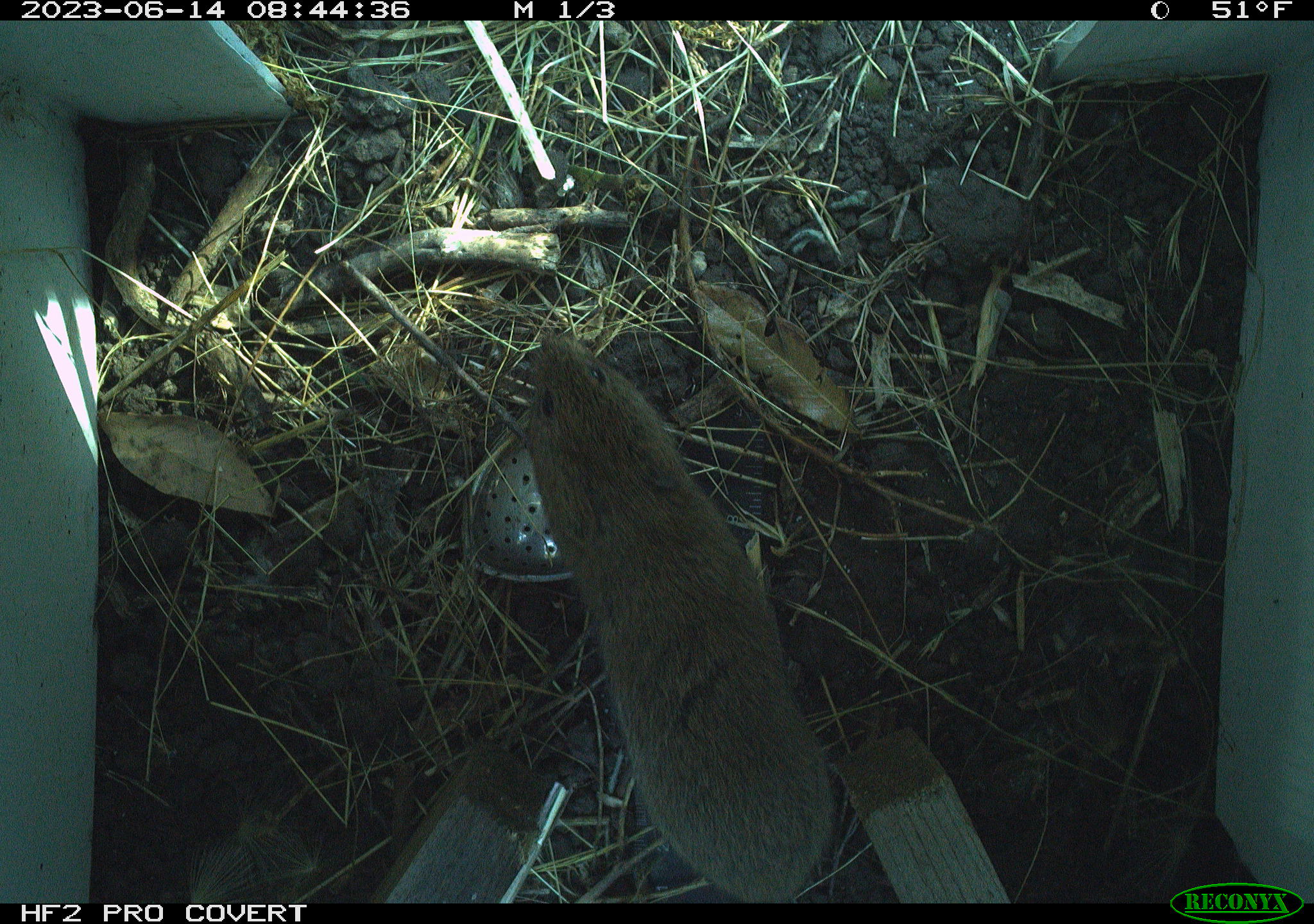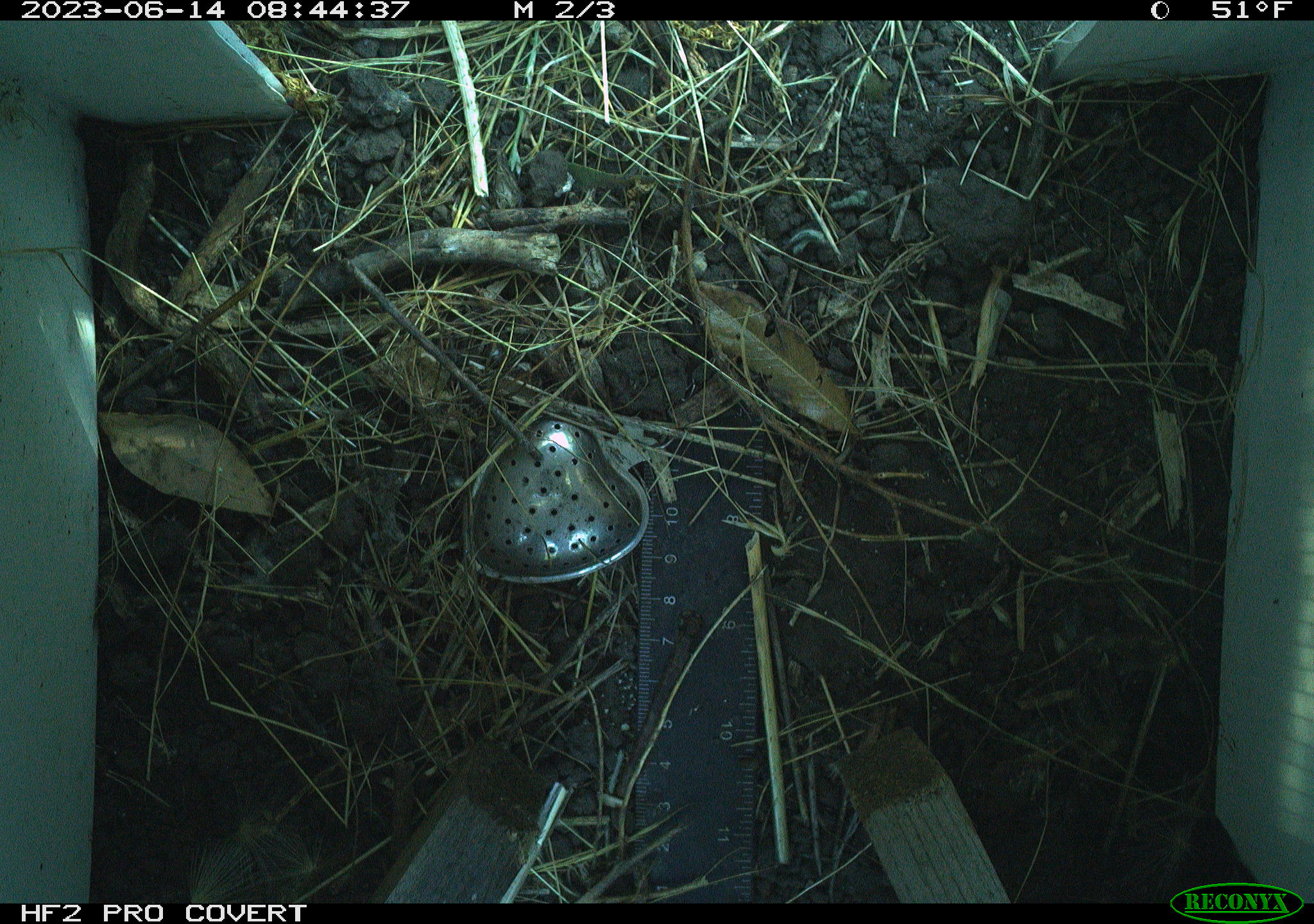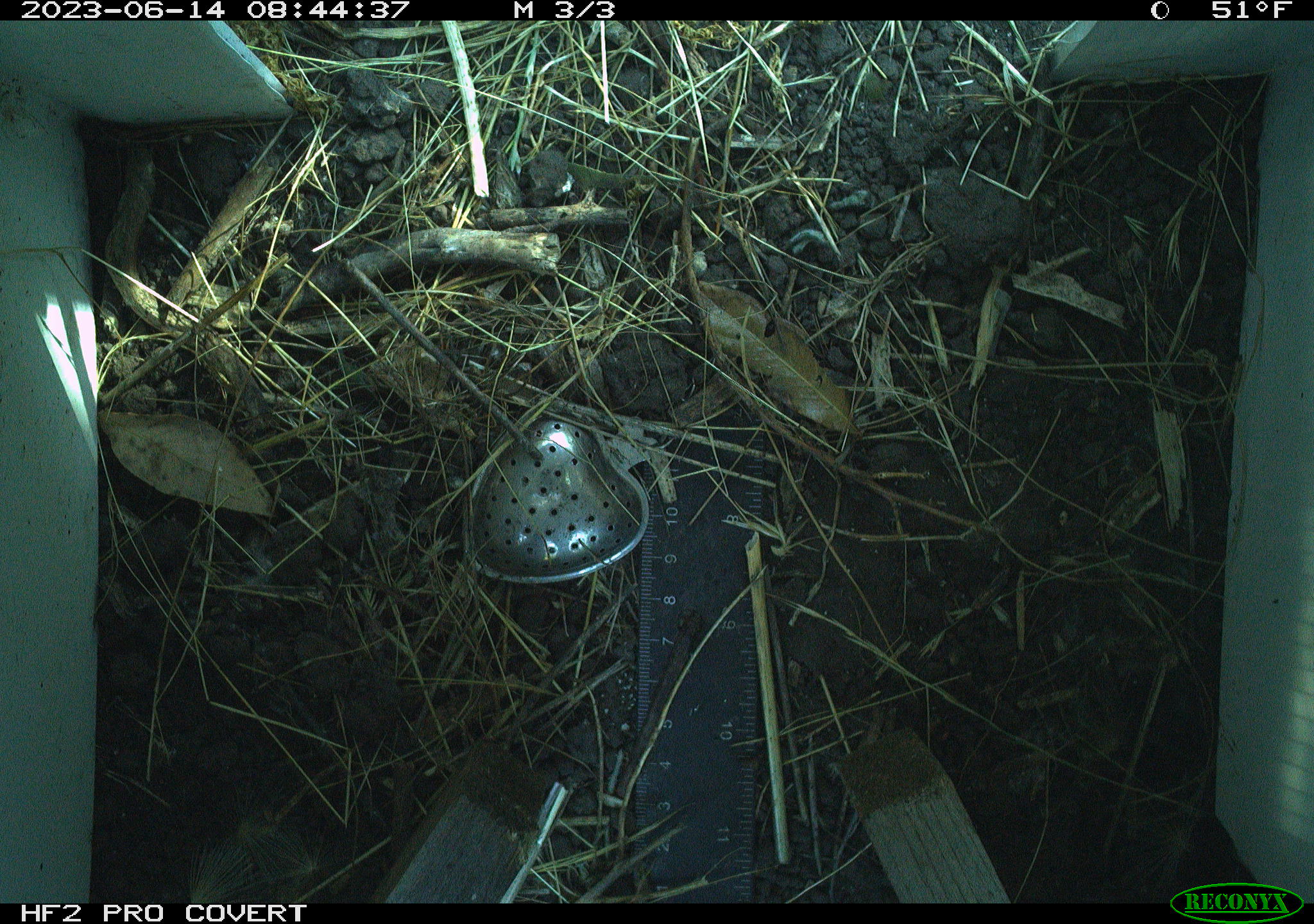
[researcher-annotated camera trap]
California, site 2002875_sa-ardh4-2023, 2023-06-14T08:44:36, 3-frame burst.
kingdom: Animalia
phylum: Chordata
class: Mammalia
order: Rodentia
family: Cricetidae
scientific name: Arvicolinae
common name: voles, lemmings, and muskrats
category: arvicolinae subfamily